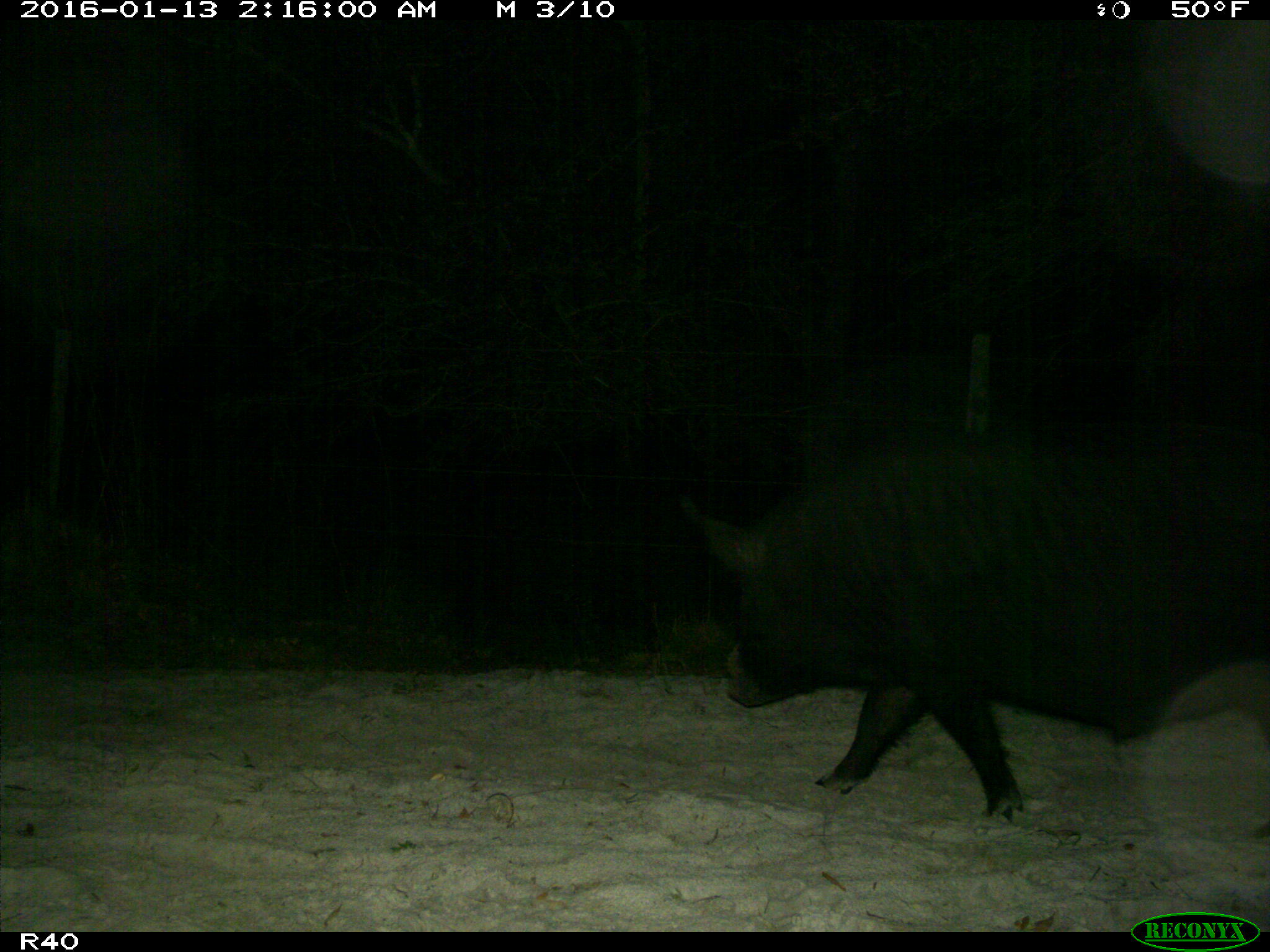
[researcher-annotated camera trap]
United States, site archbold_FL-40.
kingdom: Animalia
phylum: Chordata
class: Mammalia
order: Artiodactyla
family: Suidae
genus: Sus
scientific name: Sus scrofa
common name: wild boar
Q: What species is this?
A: Sus scrofa (wild boar).